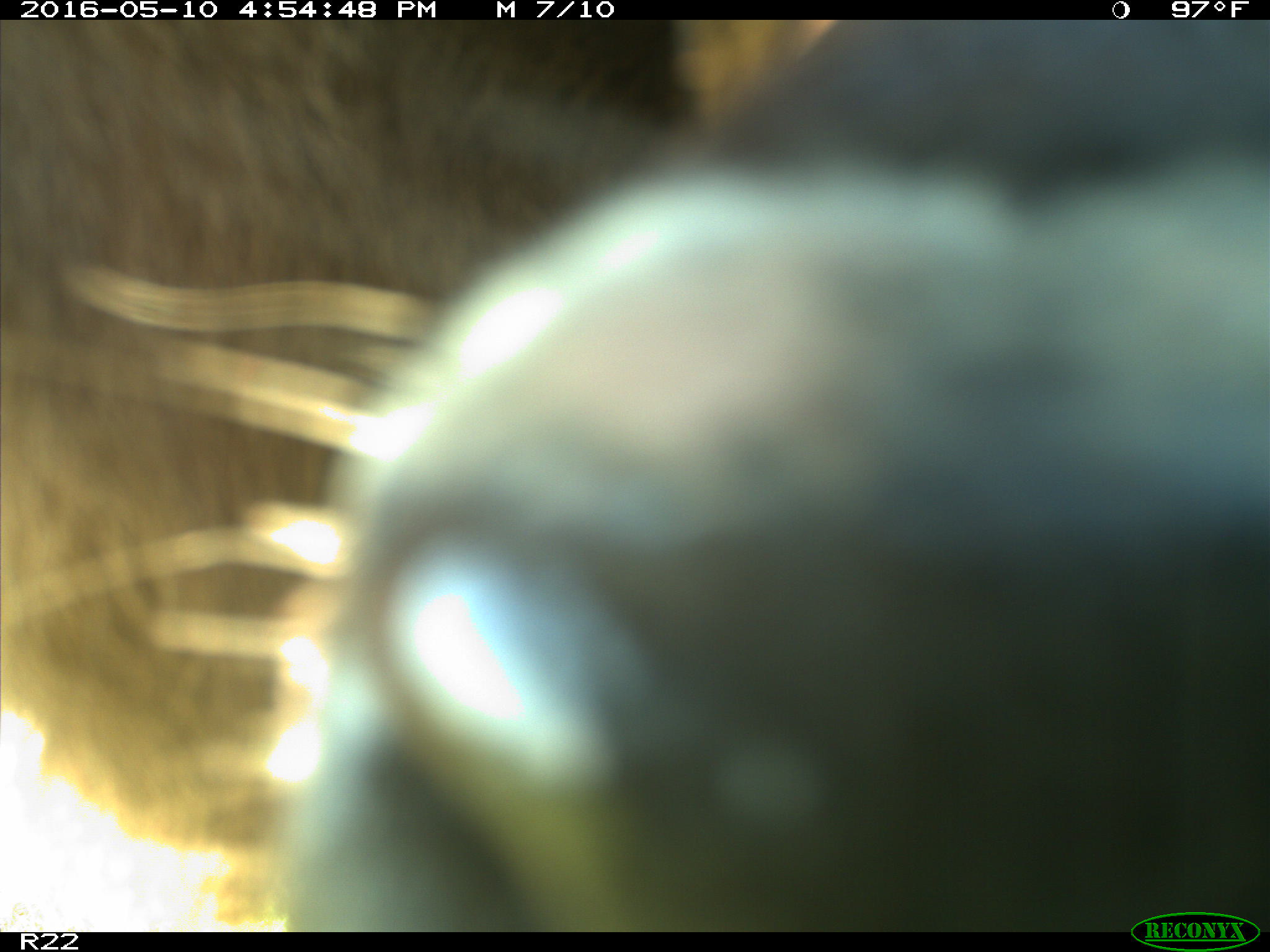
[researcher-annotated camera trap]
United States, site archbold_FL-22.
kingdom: Animalia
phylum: Chordata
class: Mammalia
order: Artiodactyla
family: Bovidae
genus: Bos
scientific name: Bos taurus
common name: domestic cow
Bos taurus (domestic cow).